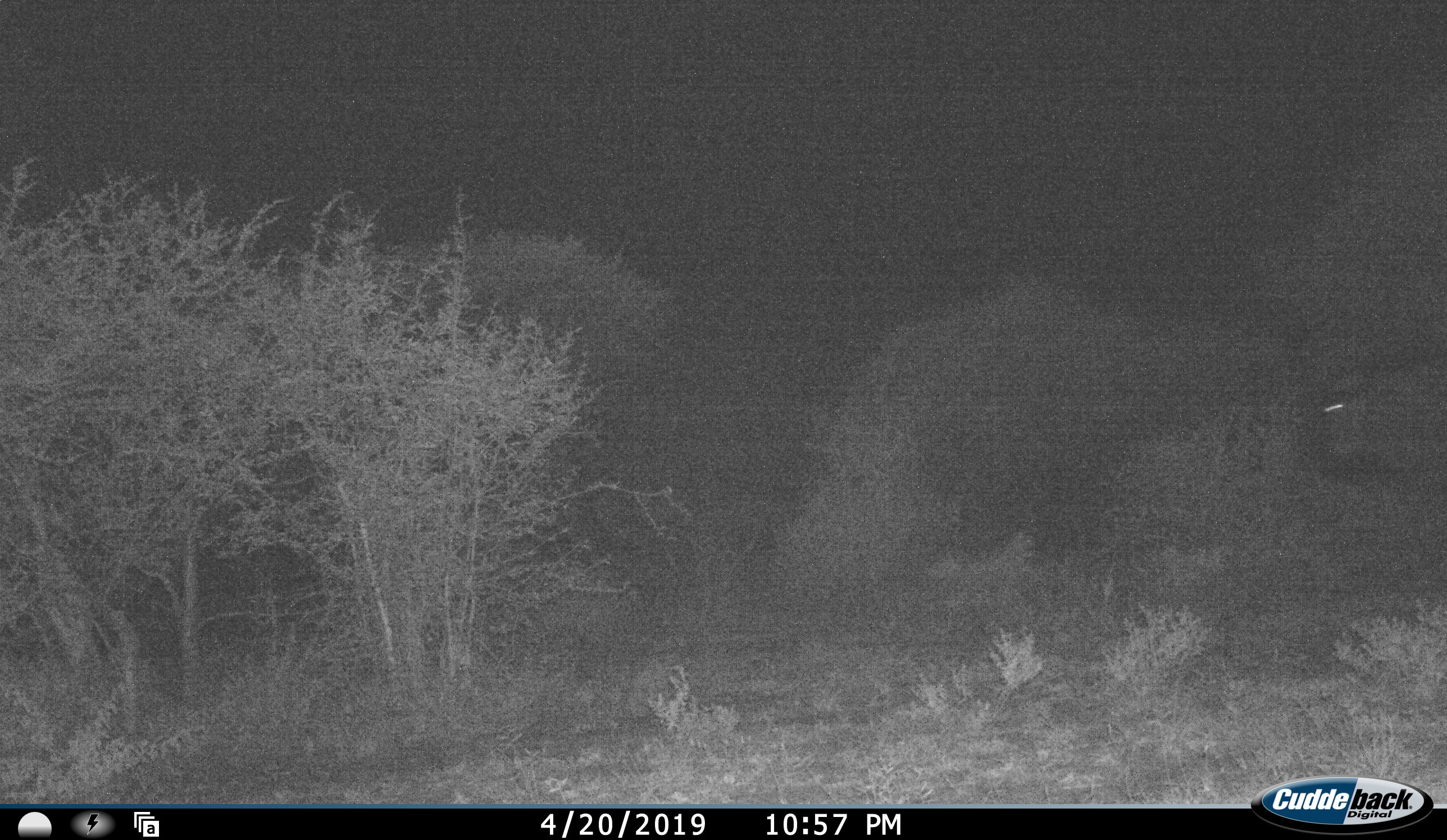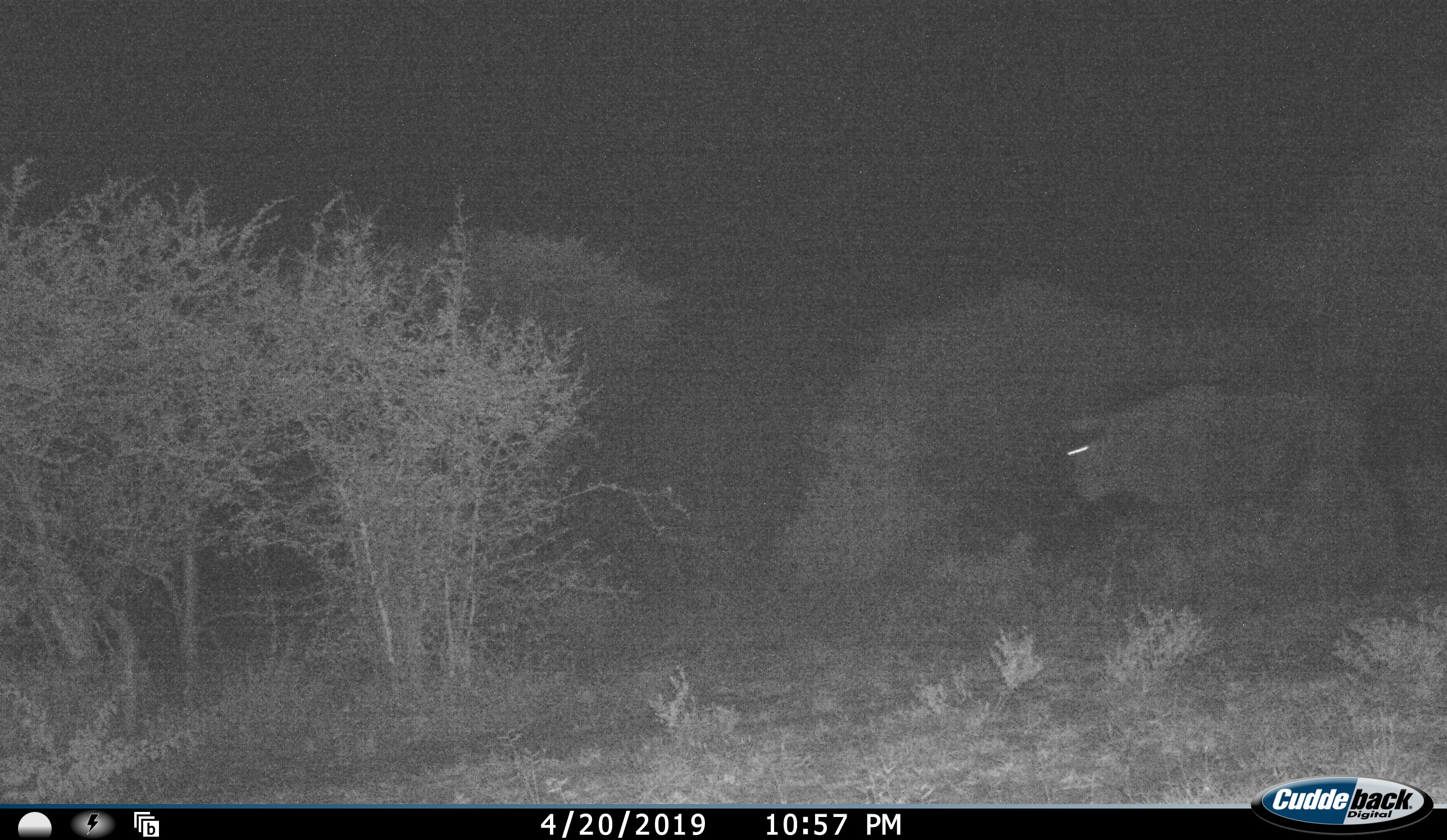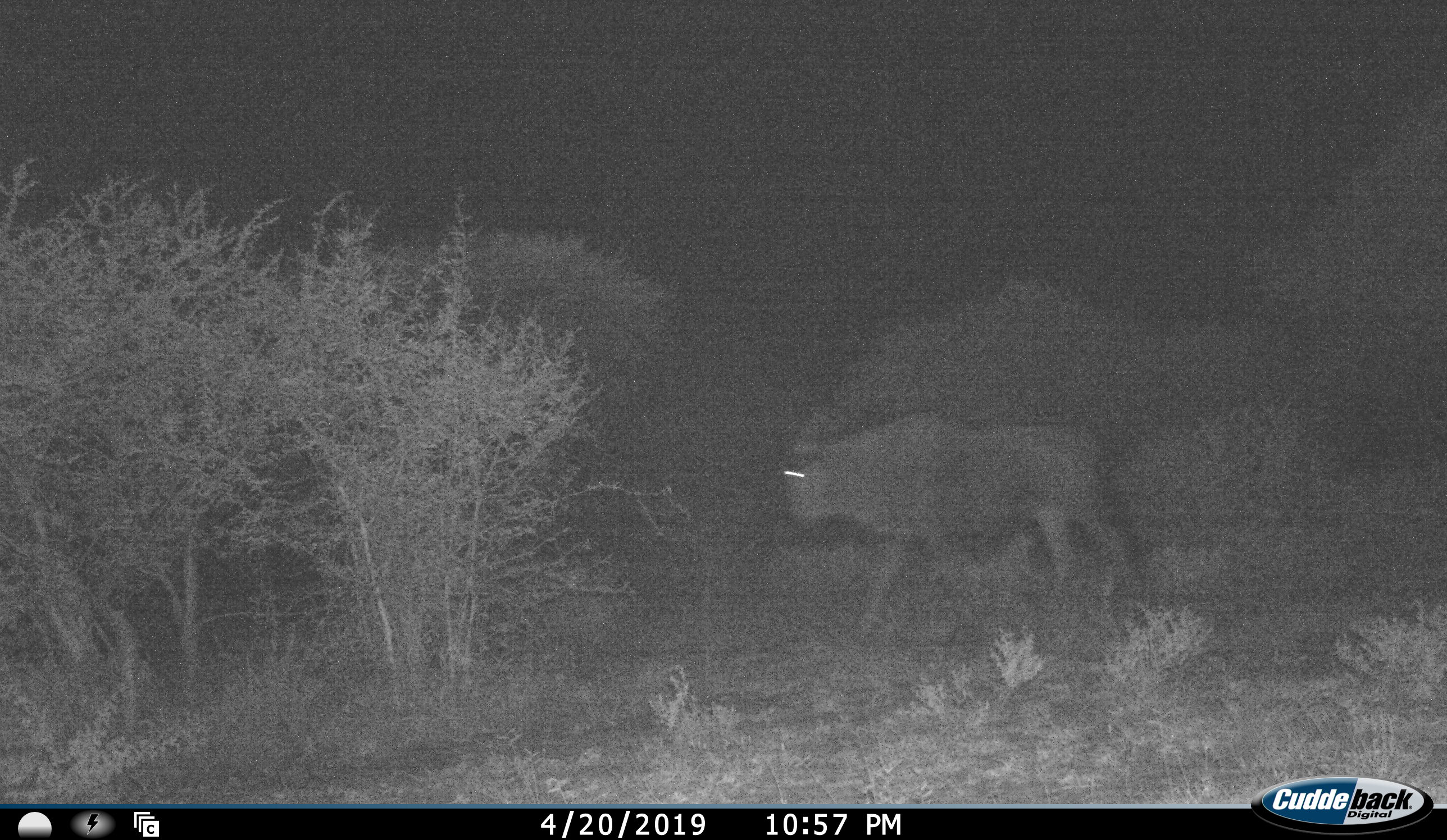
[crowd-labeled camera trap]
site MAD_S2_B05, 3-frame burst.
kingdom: Animalia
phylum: Chordata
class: Mammalia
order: Artiodactyla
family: Bovidae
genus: Connochaetes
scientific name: Connochaetes taurinus taurinus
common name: blue wildebeest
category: wildebeestblue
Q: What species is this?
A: Wildebeestblue (blue wildebeest) (Connochaetes taurinus taurinus).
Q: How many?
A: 1.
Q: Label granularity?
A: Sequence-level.